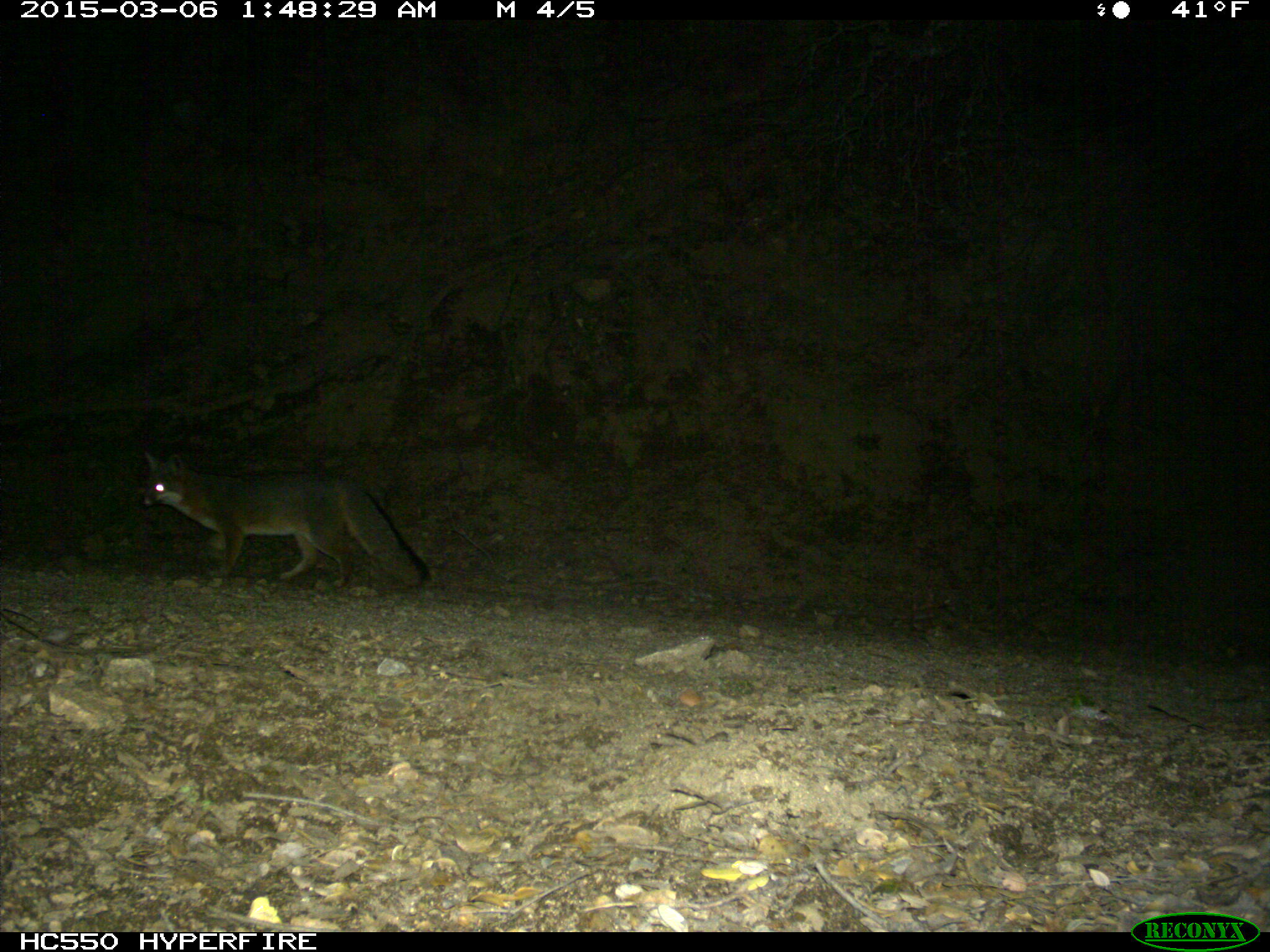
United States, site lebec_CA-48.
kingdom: Animalia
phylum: Chordata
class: Mammalia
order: Carnivora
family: Canidae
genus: Urocyon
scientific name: Urocyon cinereoargenteus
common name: gray fox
Urocyon cinereoargenteus (gray fox).